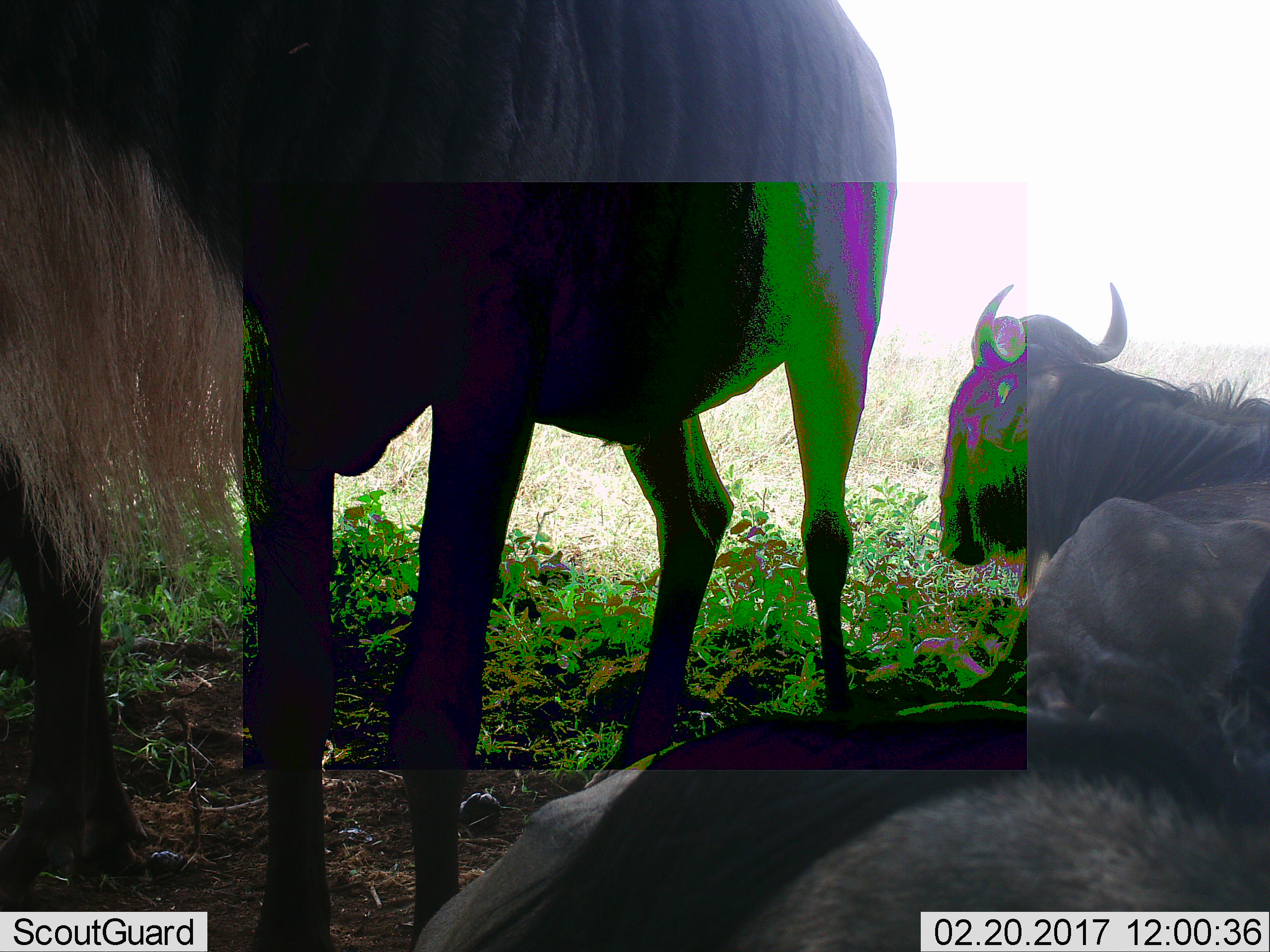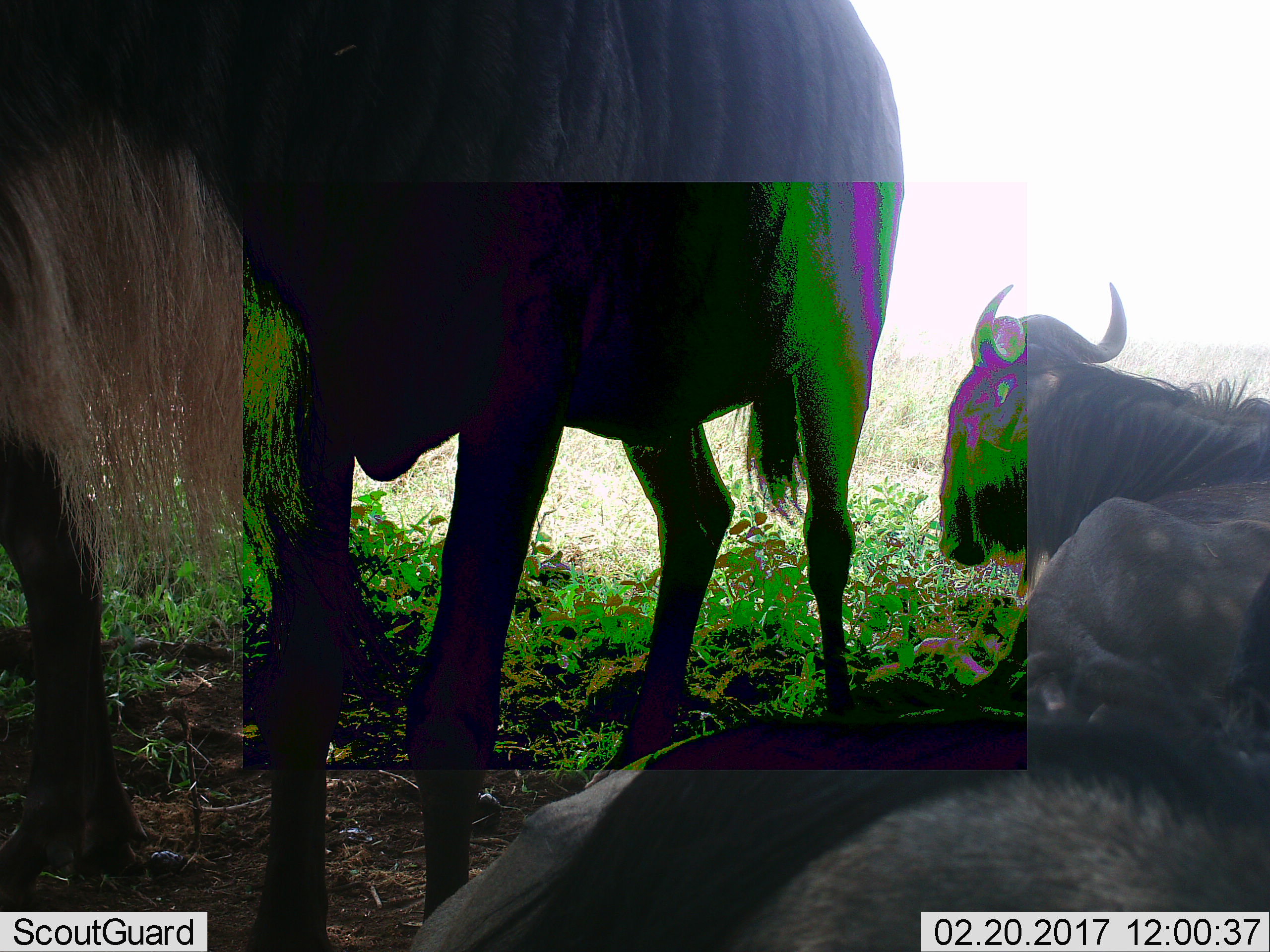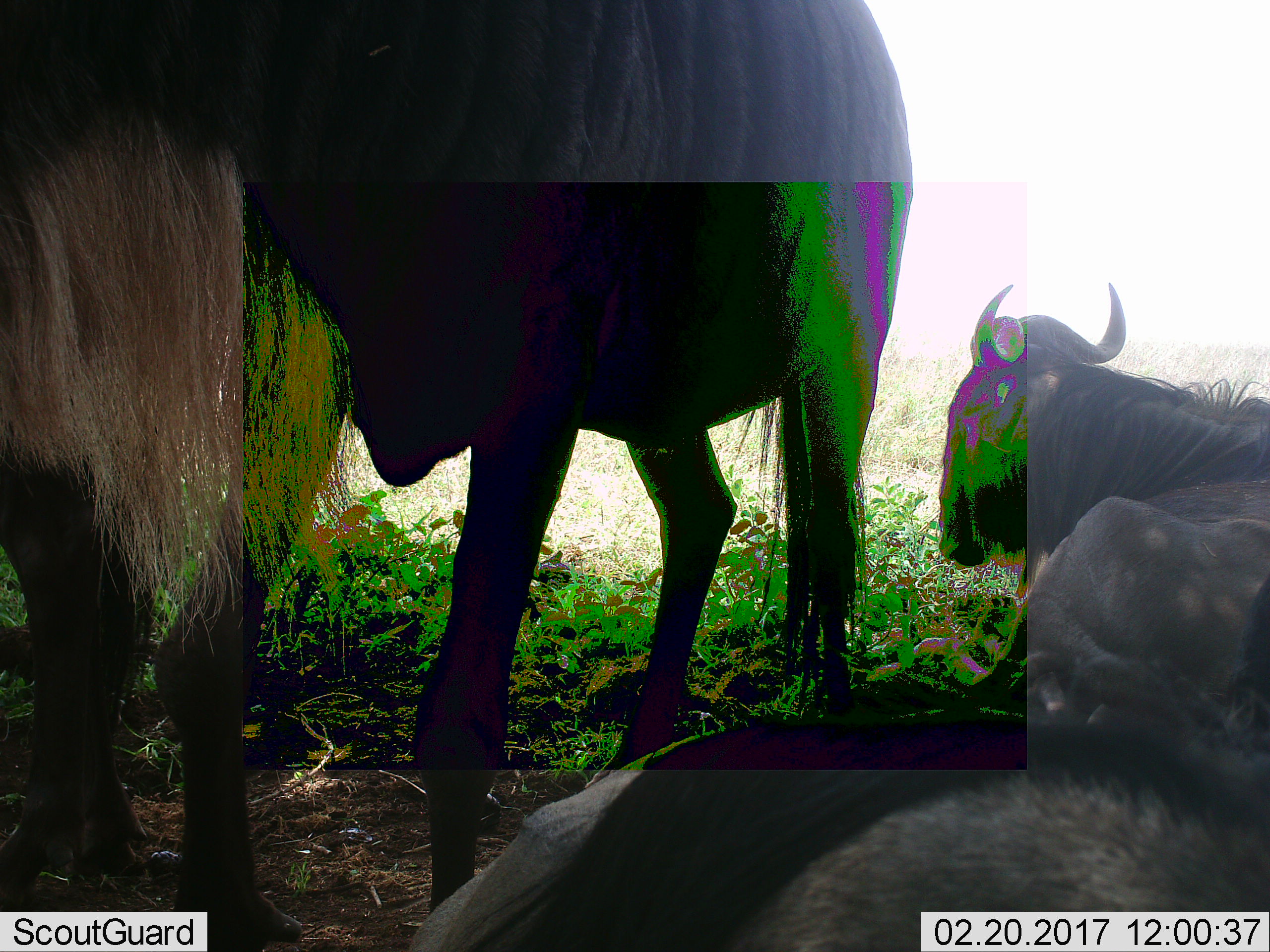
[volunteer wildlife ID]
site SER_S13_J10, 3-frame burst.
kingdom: Animalia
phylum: Chordata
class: Mammalia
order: Artiodactyla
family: Bovidae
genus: Connochaetes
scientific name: Connochaetes taurinus taurinus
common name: blue wildebeest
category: wildebeestblue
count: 4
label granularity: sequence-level